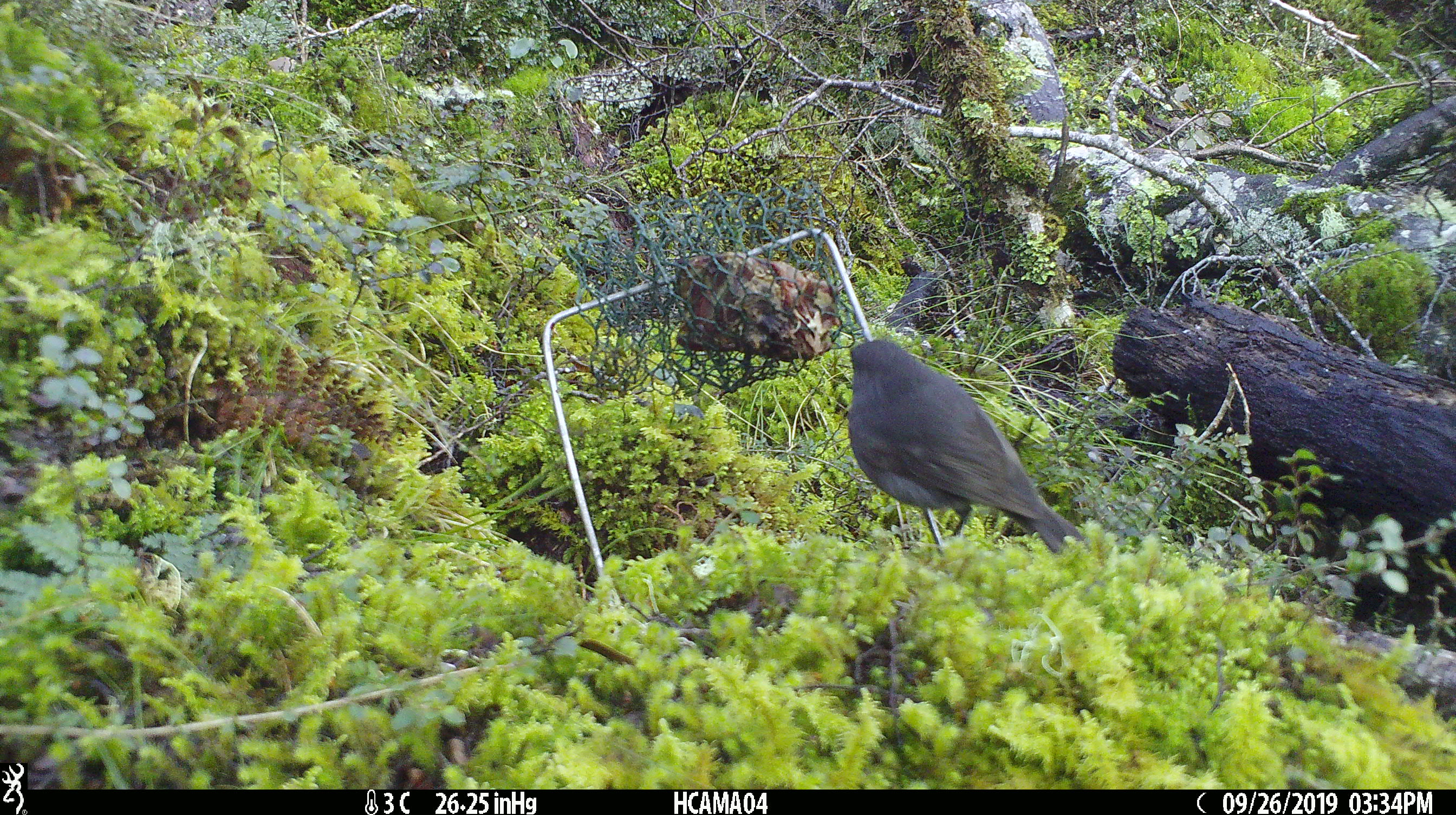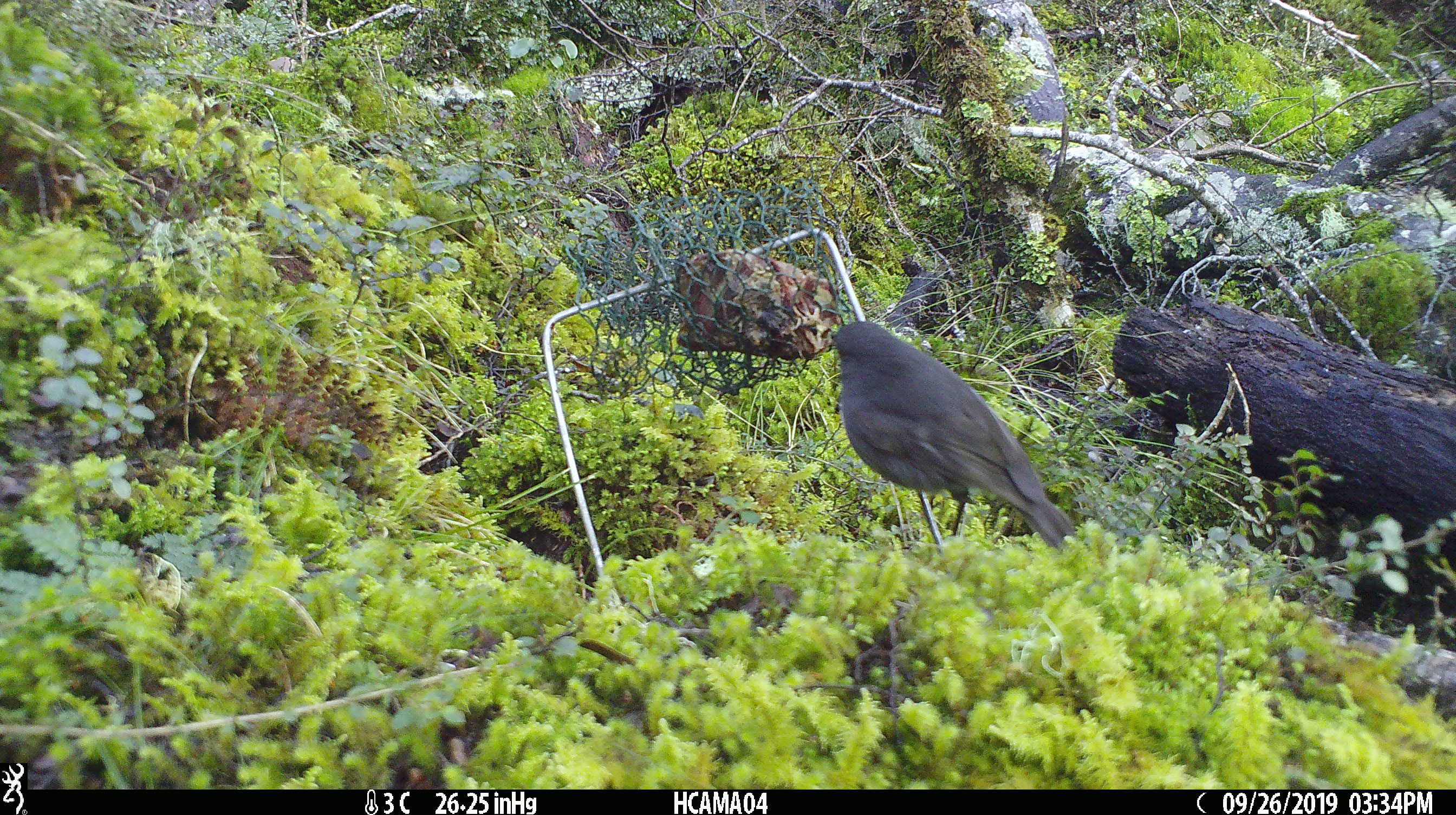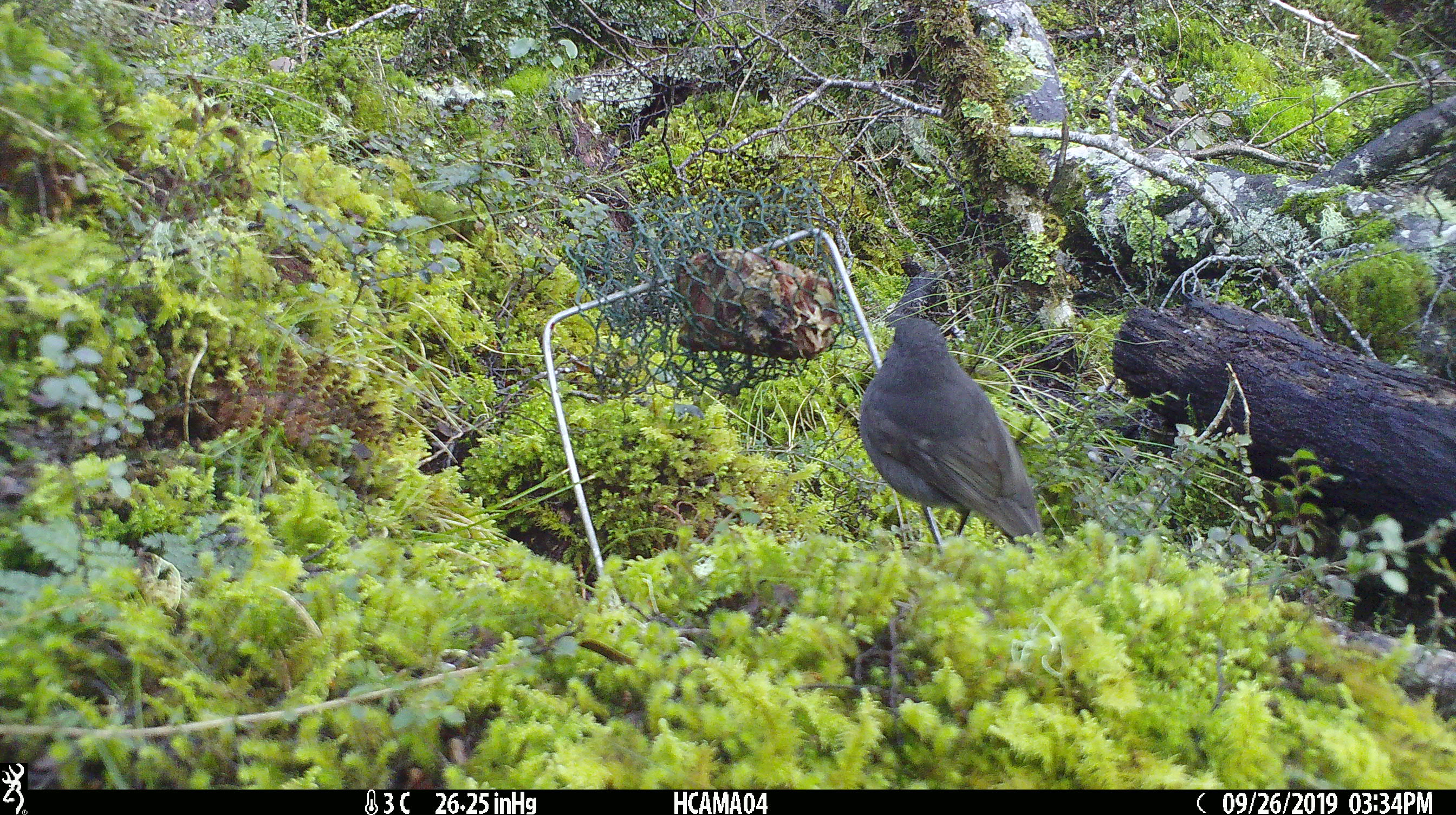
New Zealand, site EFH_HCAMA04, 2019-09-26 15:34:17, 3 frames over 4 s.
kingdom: Animalia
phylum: Chordata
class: Aves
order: Passeriformes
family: Petroicidae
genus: Petroica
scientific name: Petroica australis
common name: new zealand robin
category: robin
Robin (new zealand robin) (Petroica australis).